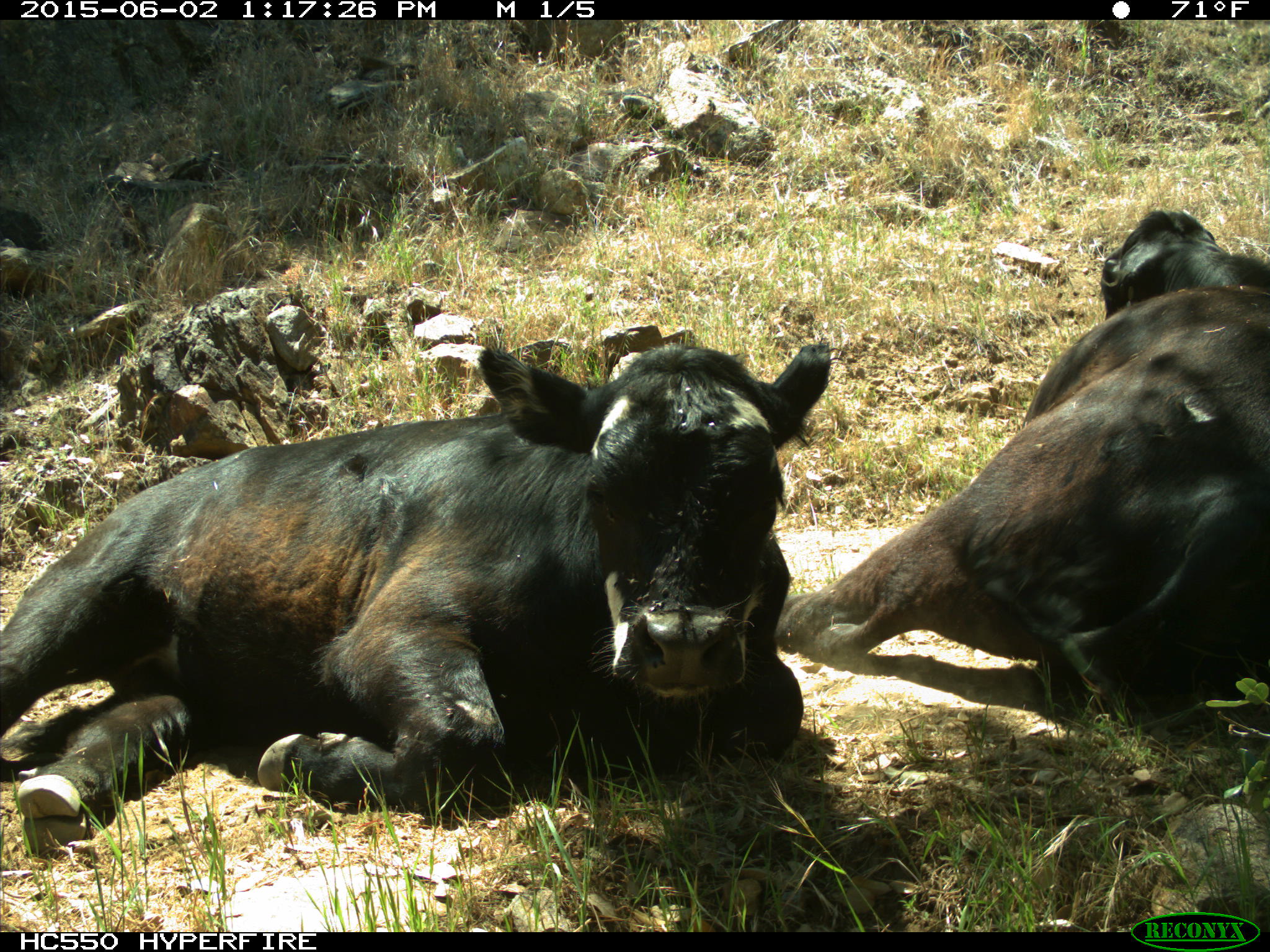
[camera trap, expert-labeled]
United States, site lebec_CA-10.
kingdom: Animalia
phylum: Chordata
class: Mammalia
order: Artiodactyla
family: Bovidae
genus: Bos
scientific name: Bos taurus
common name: domestic cow